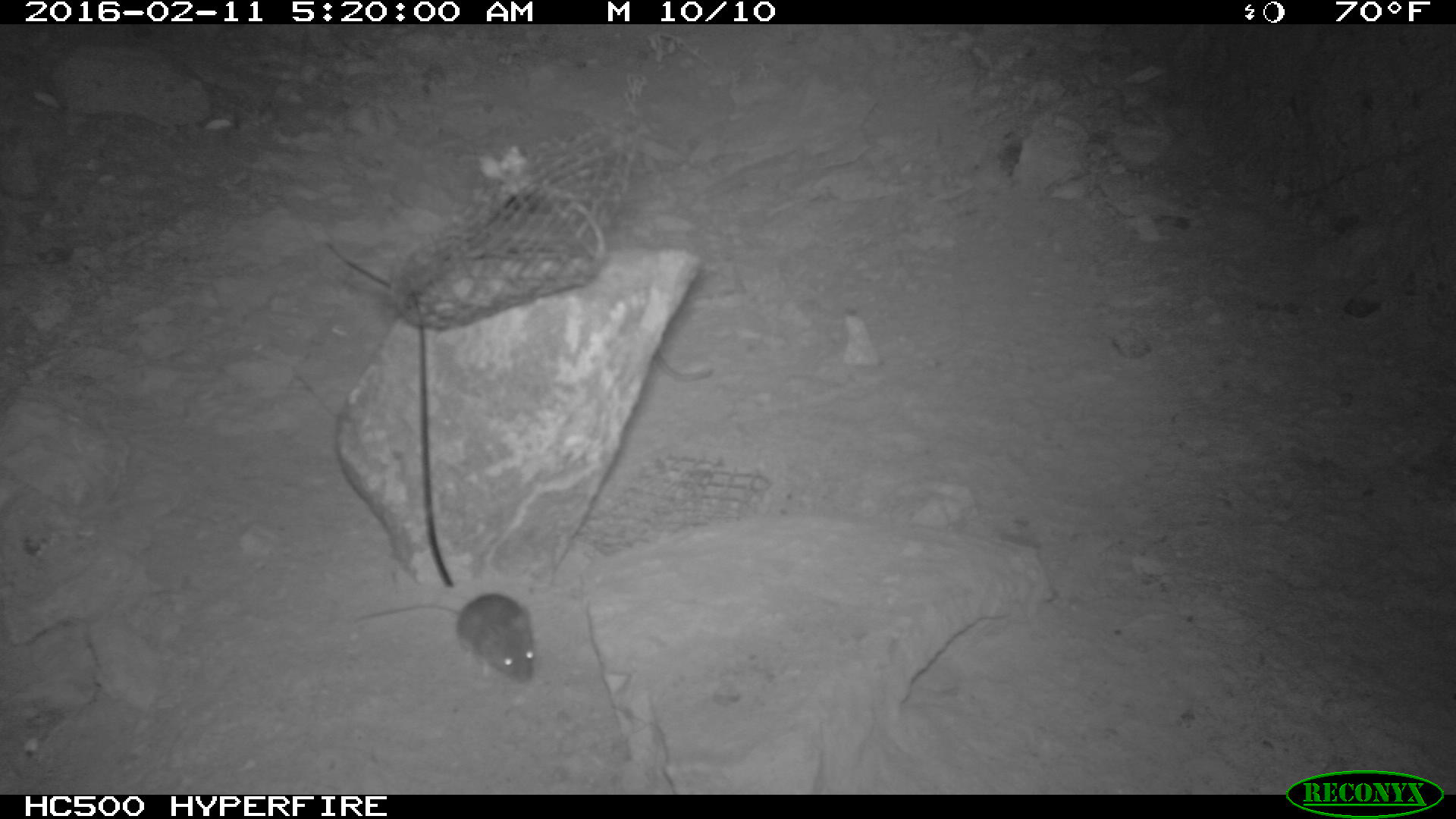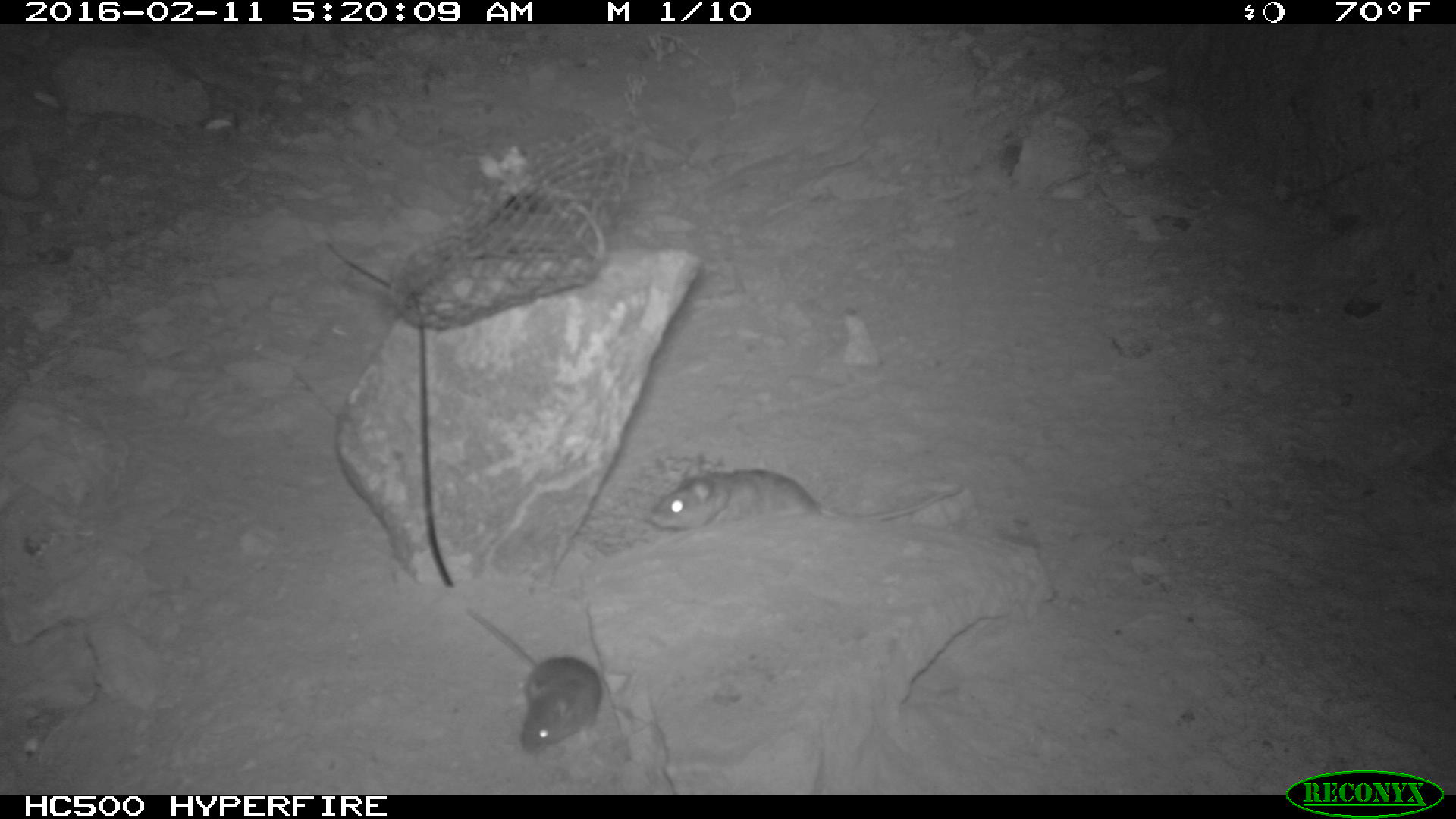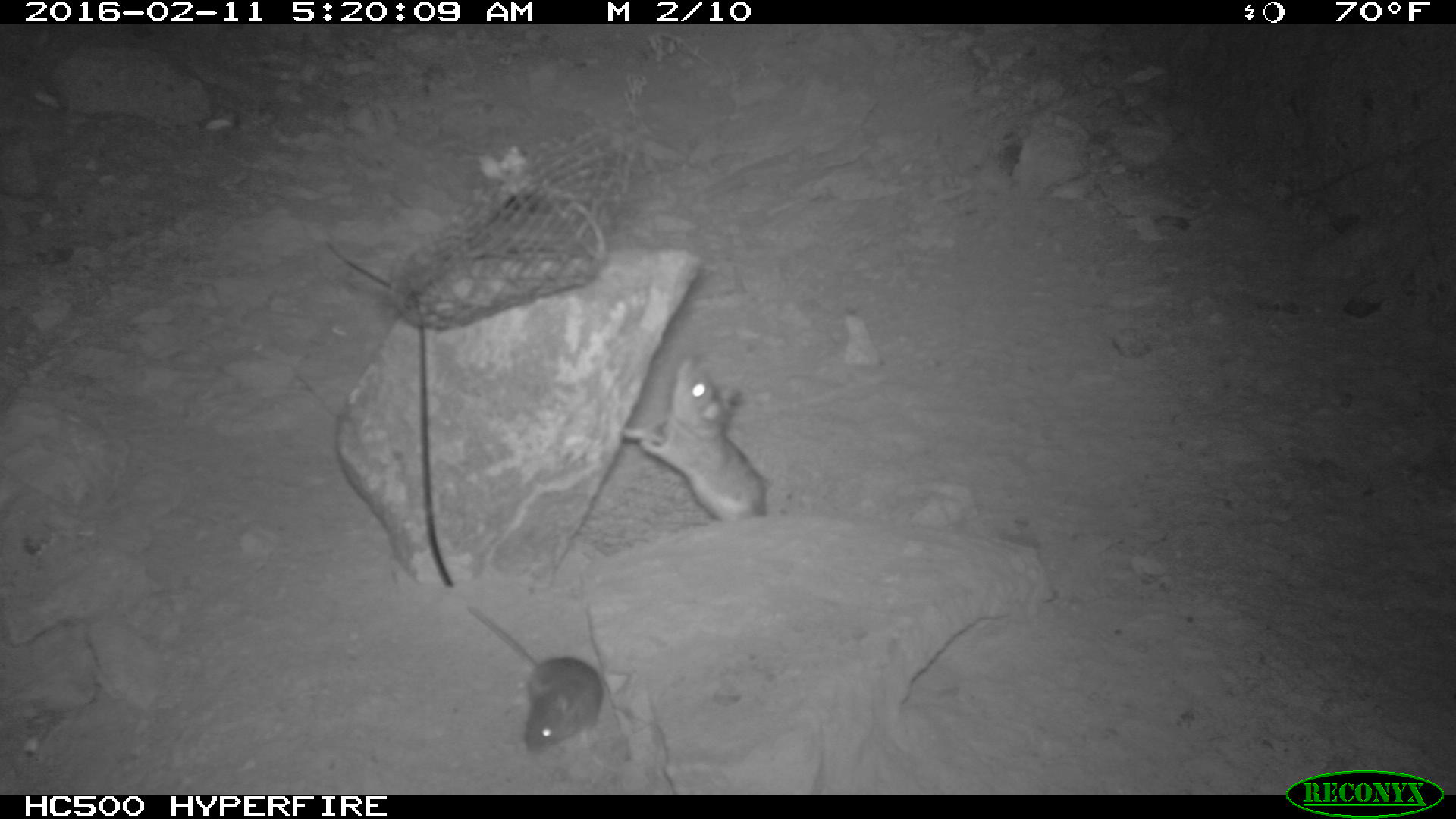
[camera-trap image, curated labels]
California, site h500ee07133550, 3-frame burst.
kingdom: Animalia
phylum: Chordata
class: Mammalia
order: Rodentia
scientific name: Rodentia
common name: rodent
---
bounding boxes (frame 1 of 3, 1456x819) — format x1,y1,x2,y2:
rodent: 354,594,535,683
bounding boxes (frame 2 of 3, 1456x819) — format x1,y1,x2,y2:
rodent: 645,467,965,537; 460,605,601,755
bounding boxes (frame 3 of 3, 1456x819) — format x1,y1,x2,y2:
rodent: 617,353,767,531; 461,601,603,757